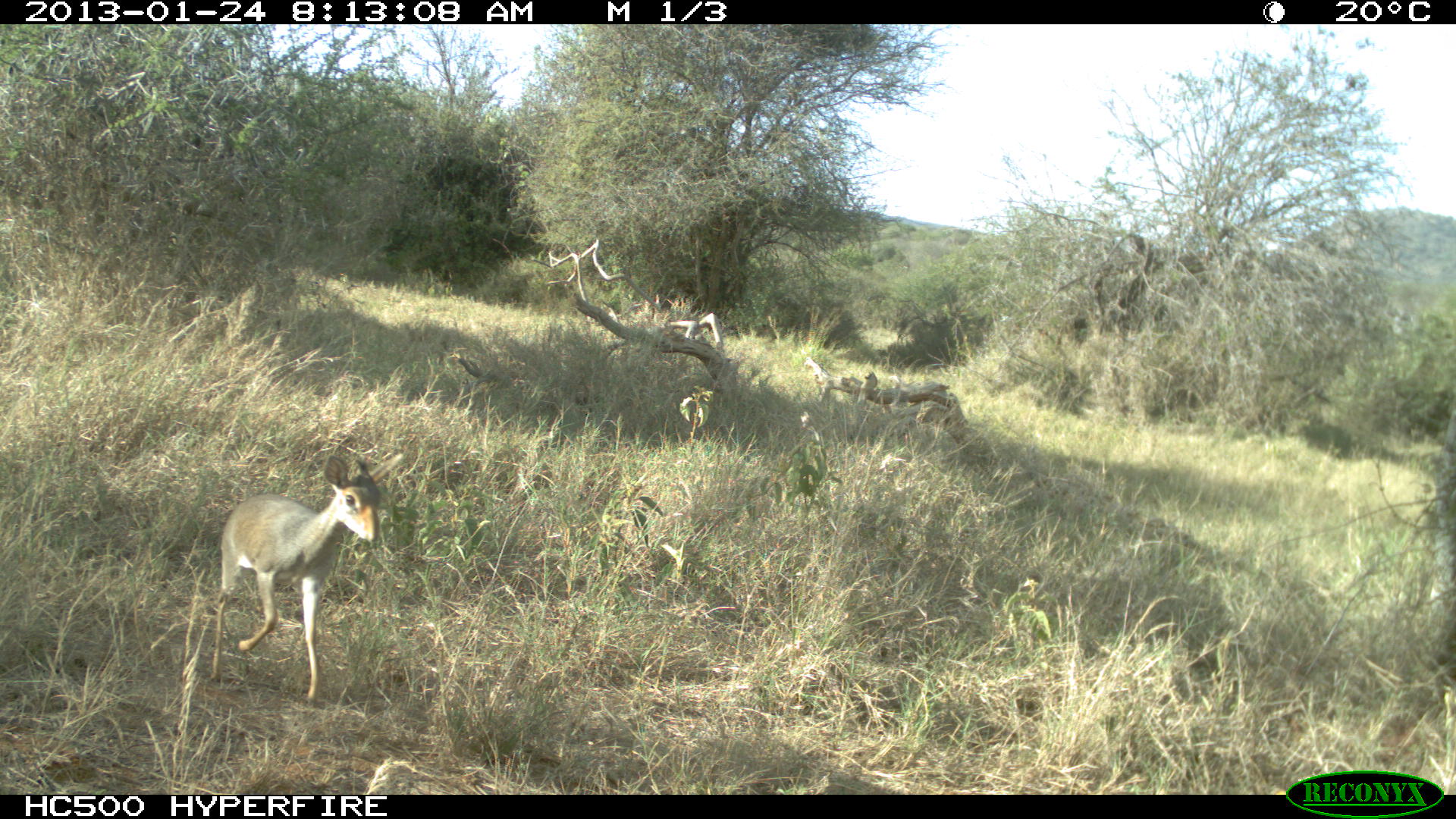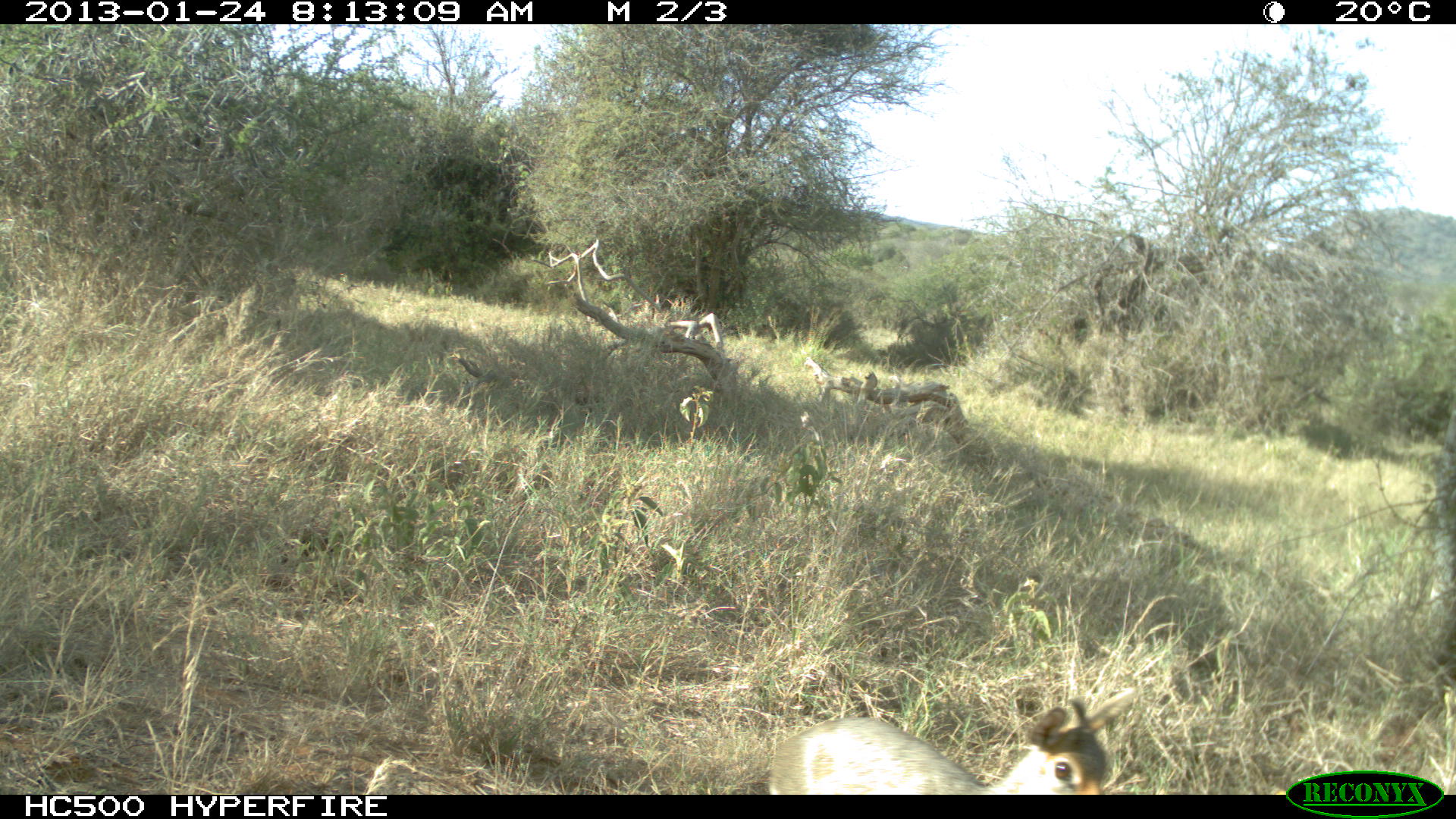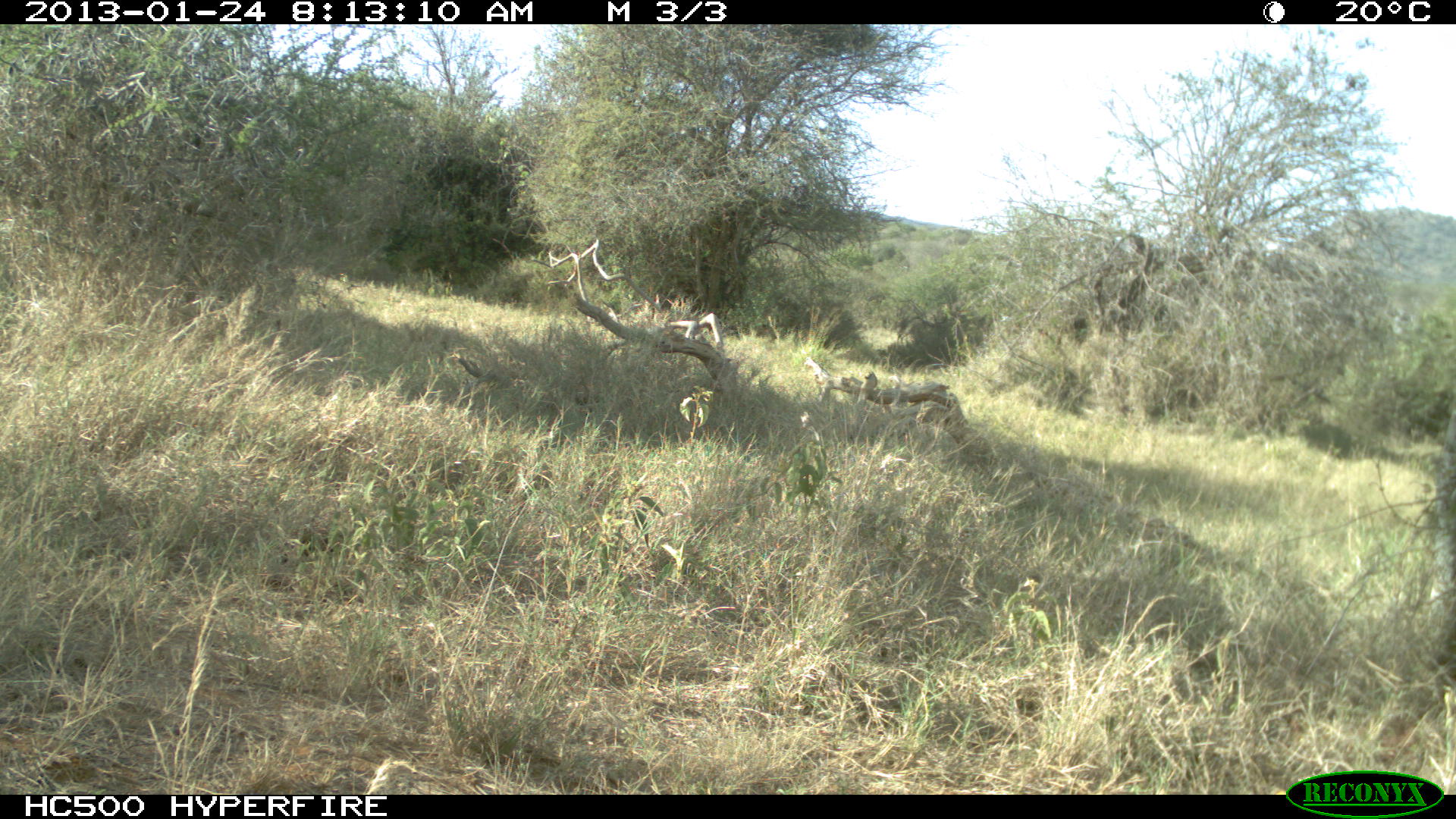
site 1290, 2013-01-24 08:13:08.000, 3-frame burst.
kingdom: Animalia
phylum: Chordata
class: Mammalia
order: Artiodactyla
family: Bovidae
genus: Madoqua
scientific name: Madoqua guentheri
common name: günther's dik-dik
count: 1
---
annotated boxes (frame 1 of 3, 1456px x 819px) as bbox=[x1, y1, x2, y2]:
madoqua guentheri: bbox=[216, 455, 381, 698]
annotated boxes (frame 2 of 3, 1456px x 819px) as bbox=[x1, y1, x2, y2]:
madoqua guentheri: bbox=[762, 681, 1135, 793]